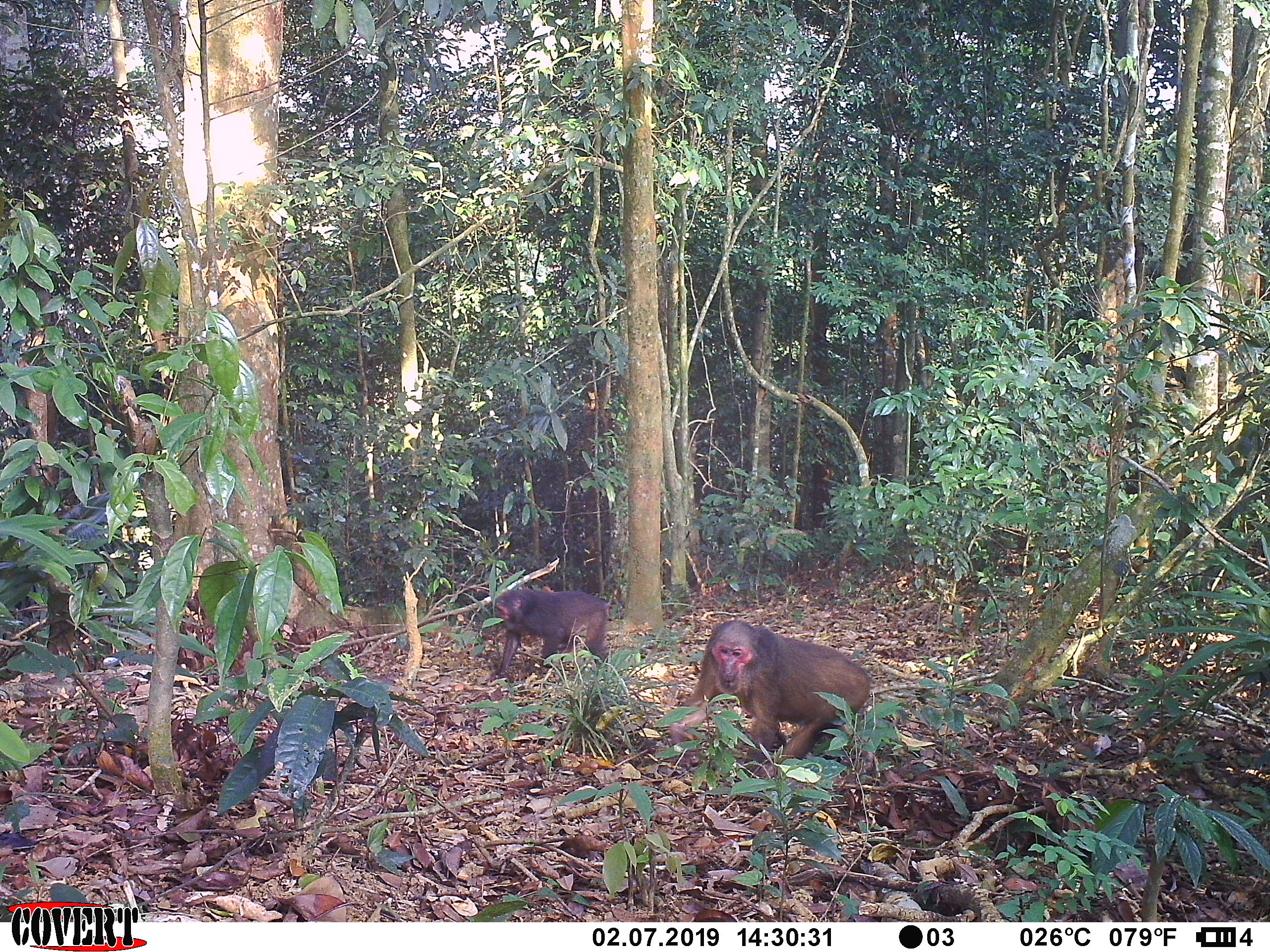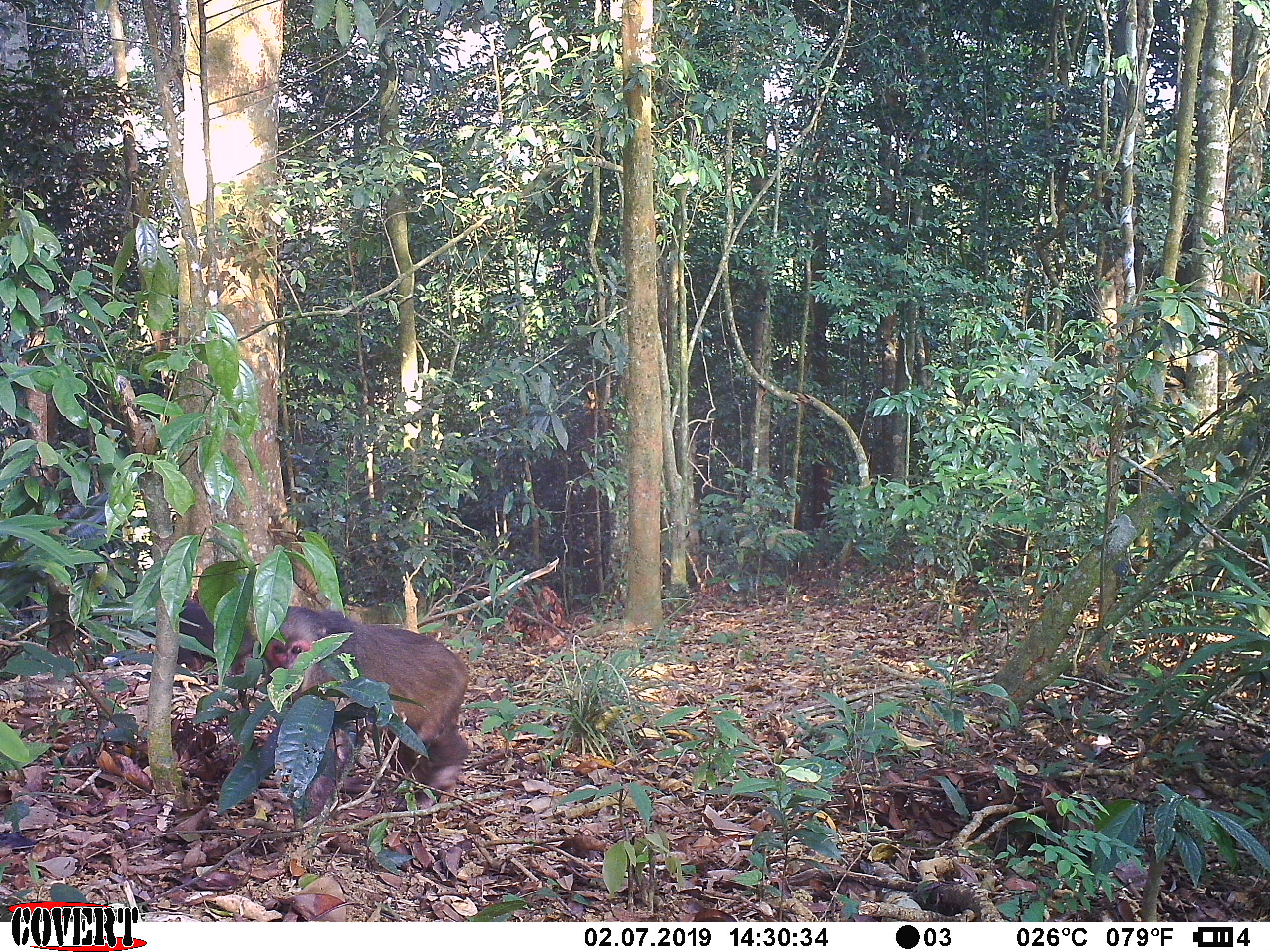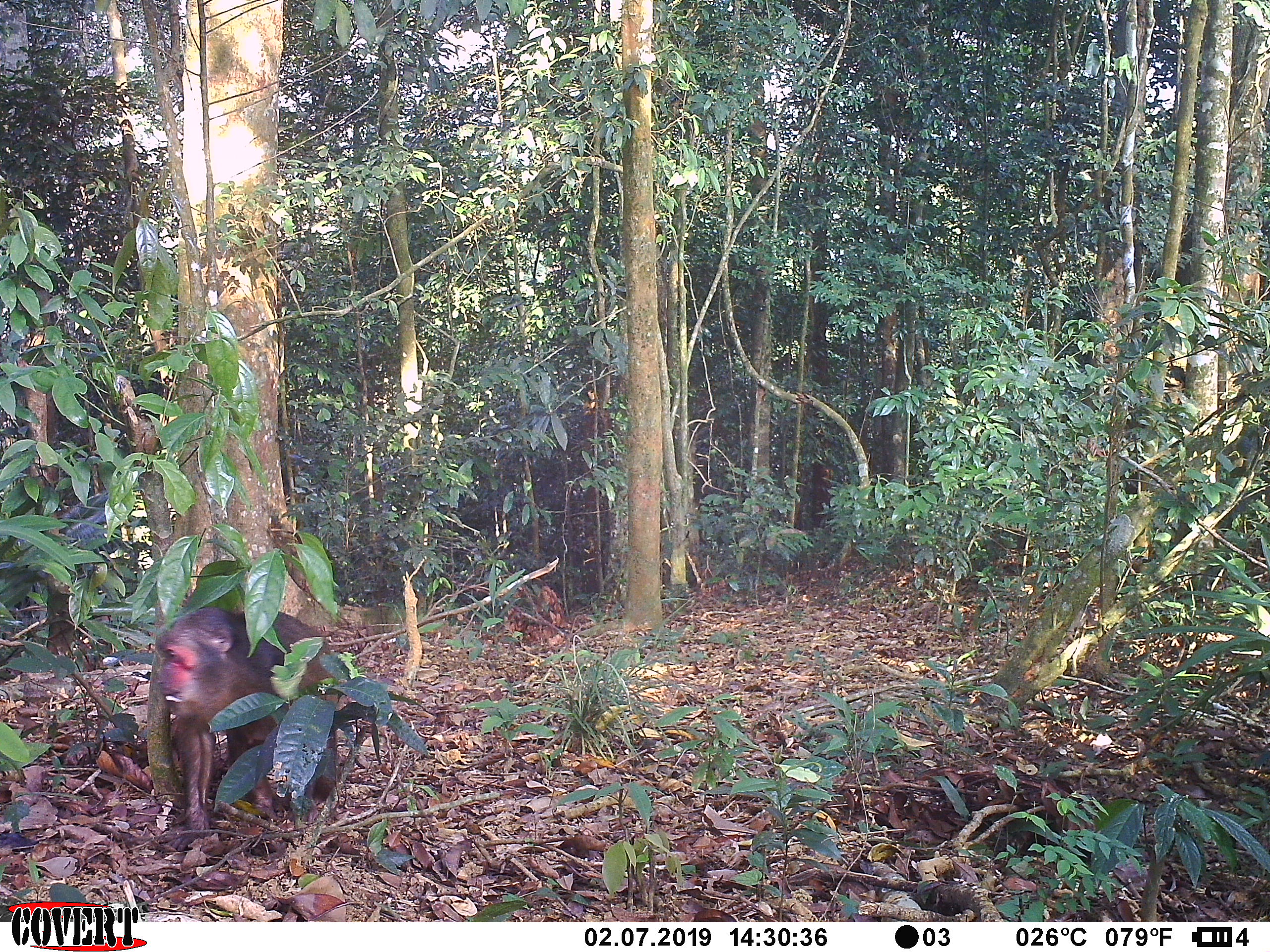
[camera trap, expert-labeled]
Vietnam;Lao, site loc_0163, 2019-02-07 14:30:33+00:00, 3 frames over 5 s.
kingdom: Animalia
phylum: Chordata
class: Mammalia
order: Primates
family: Cercopithecidae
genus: Macaca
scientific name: Macaca arctoides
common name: stump-tailed macaque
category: stump tailed macaque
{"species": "stump tailed macaque (stump-tailed macaque) (Macaca arctoides)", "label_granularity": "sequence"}